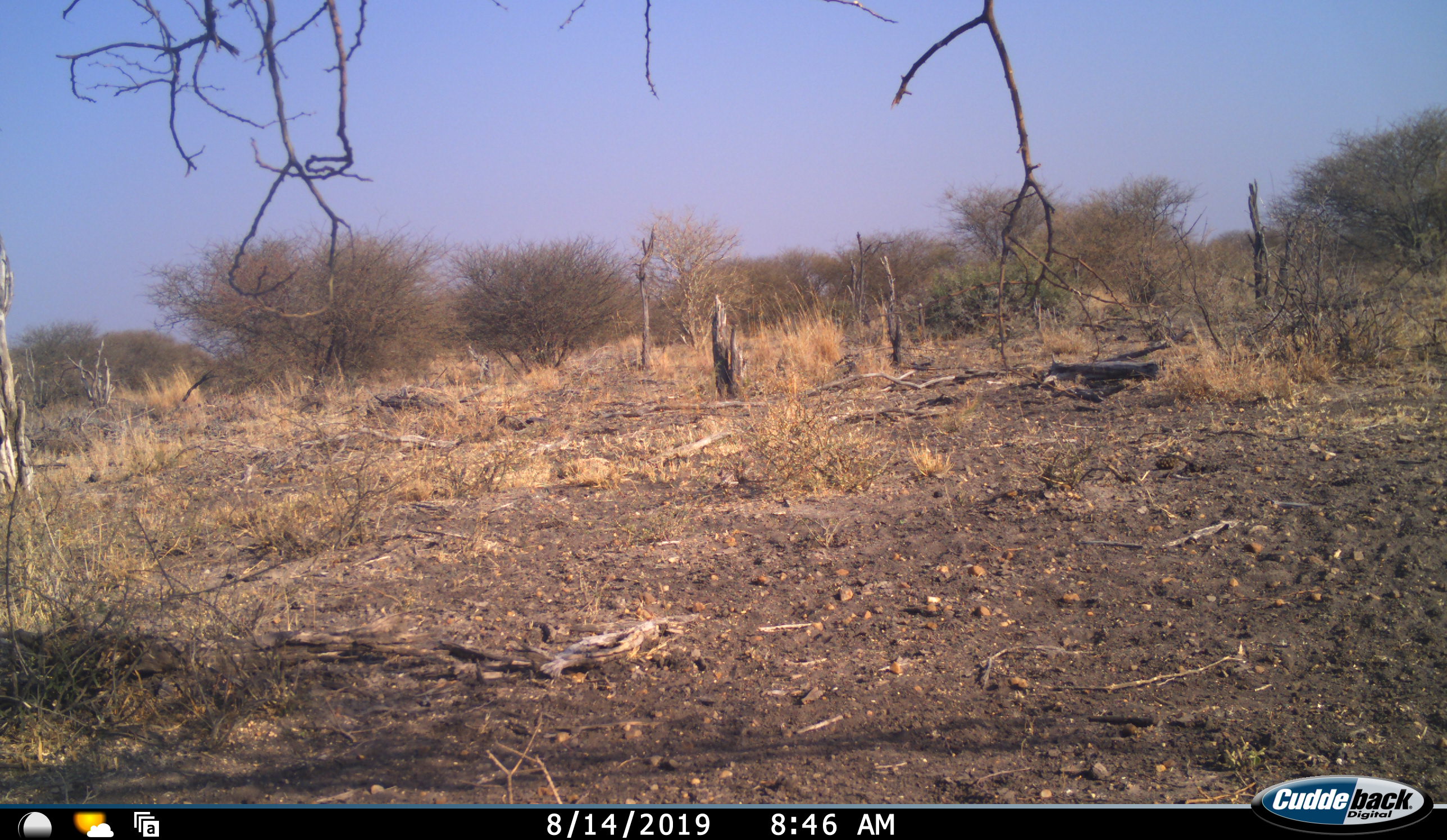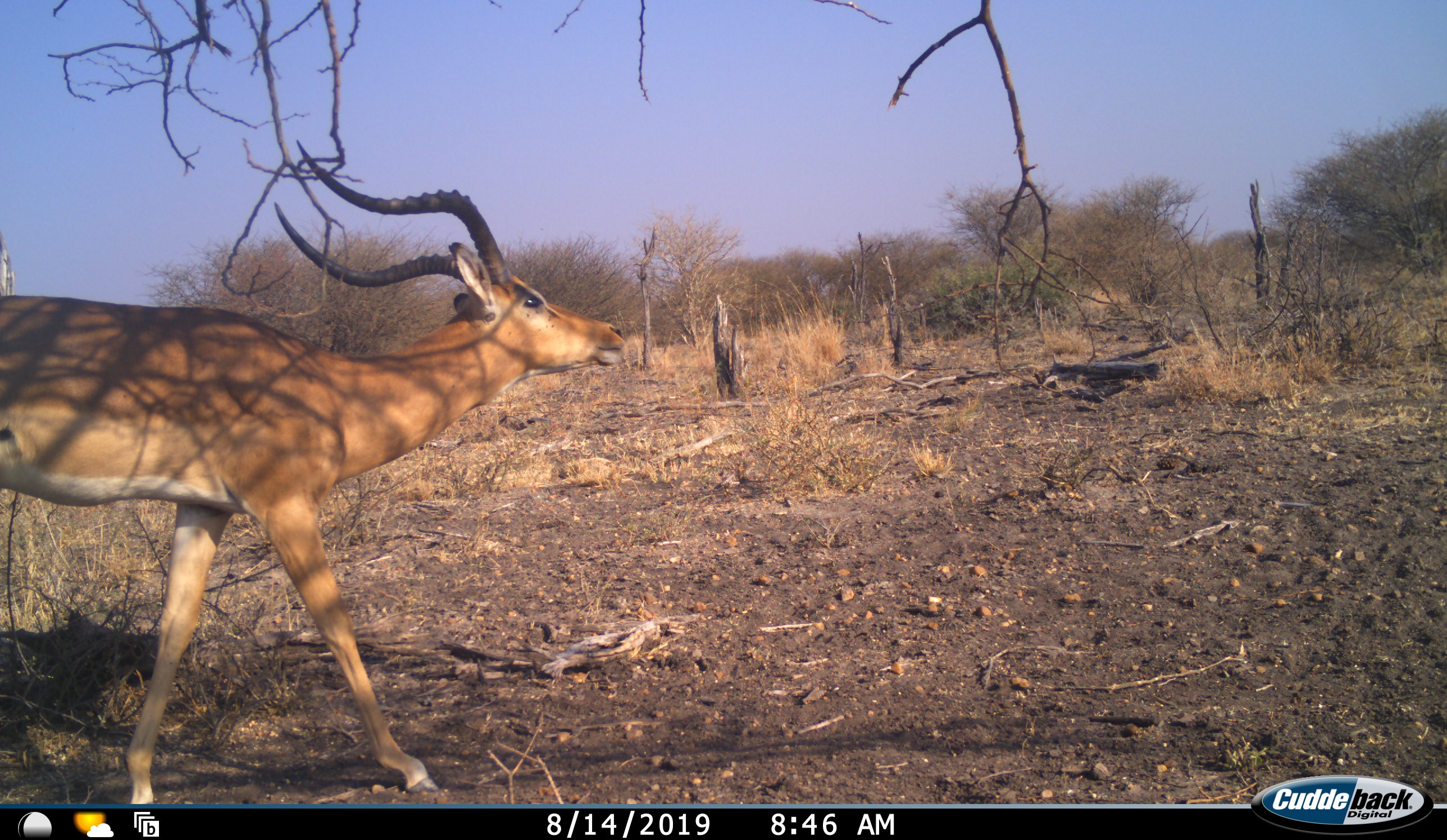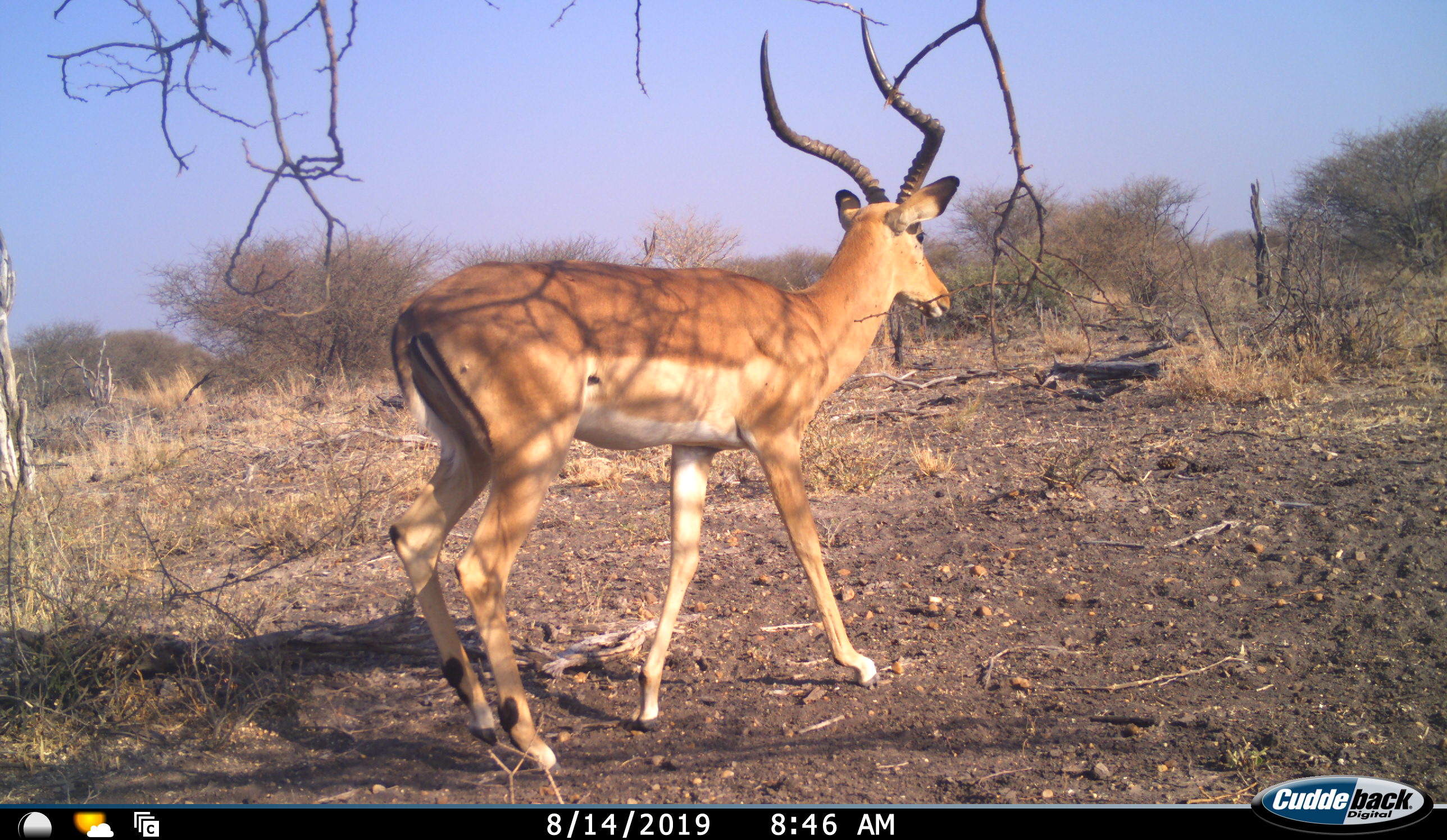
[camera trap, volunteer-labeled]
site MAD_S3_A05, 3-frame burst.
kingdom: Animalia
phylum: Chordata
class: Mammalia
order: Artiodactyla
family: Bovidae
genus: Aepyceros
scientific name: Aepyceros melampus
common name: impala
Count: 1.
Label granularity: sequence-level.